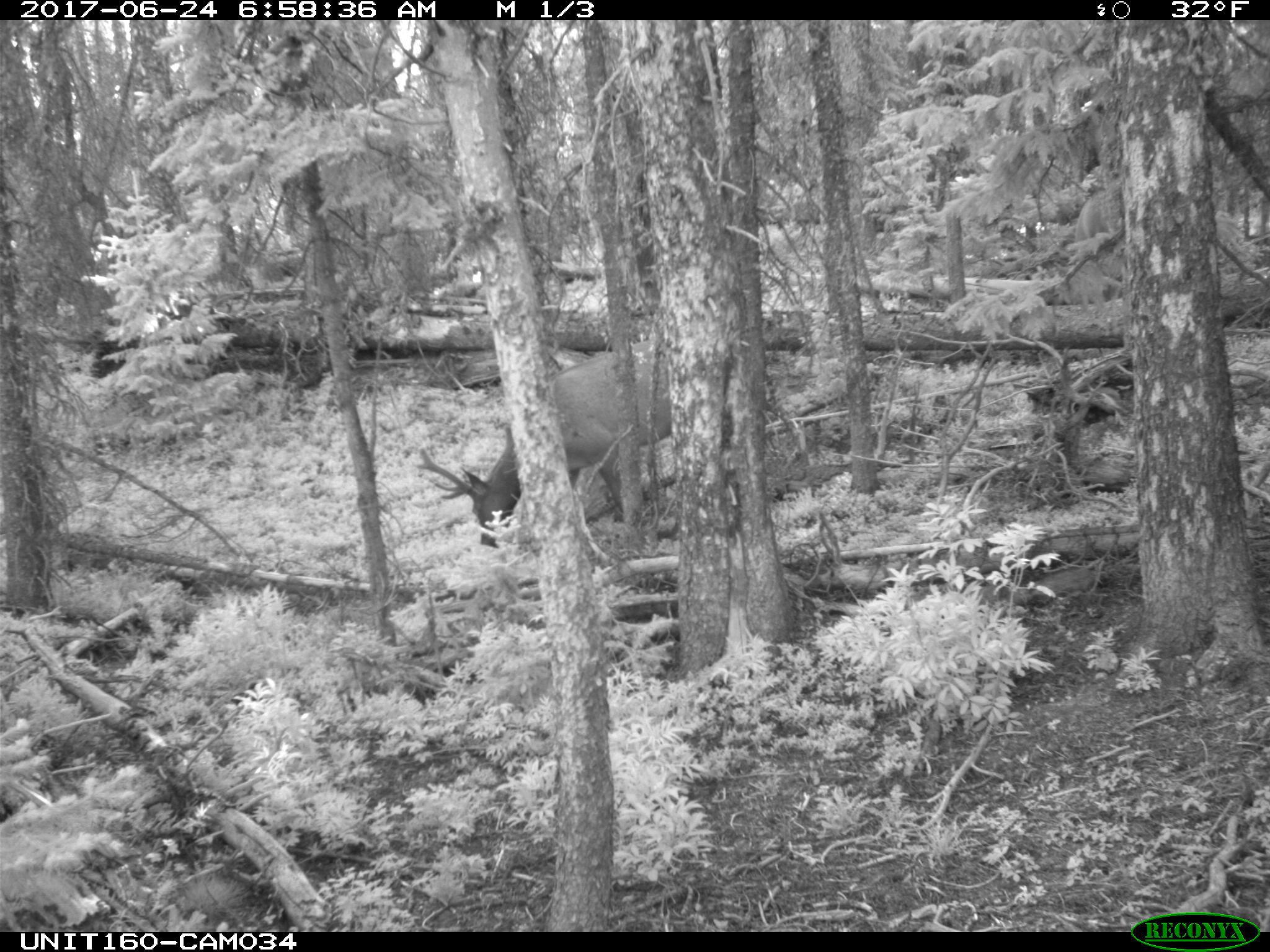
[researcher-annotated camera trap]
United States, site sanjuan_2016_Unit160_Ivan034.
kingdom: Animalia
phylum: Chordata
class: Mammalia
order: Artiodactyla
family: Cervidae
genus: Cervus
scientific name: Cervus elaphus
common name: red deer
Cervus elaphus (red deer).